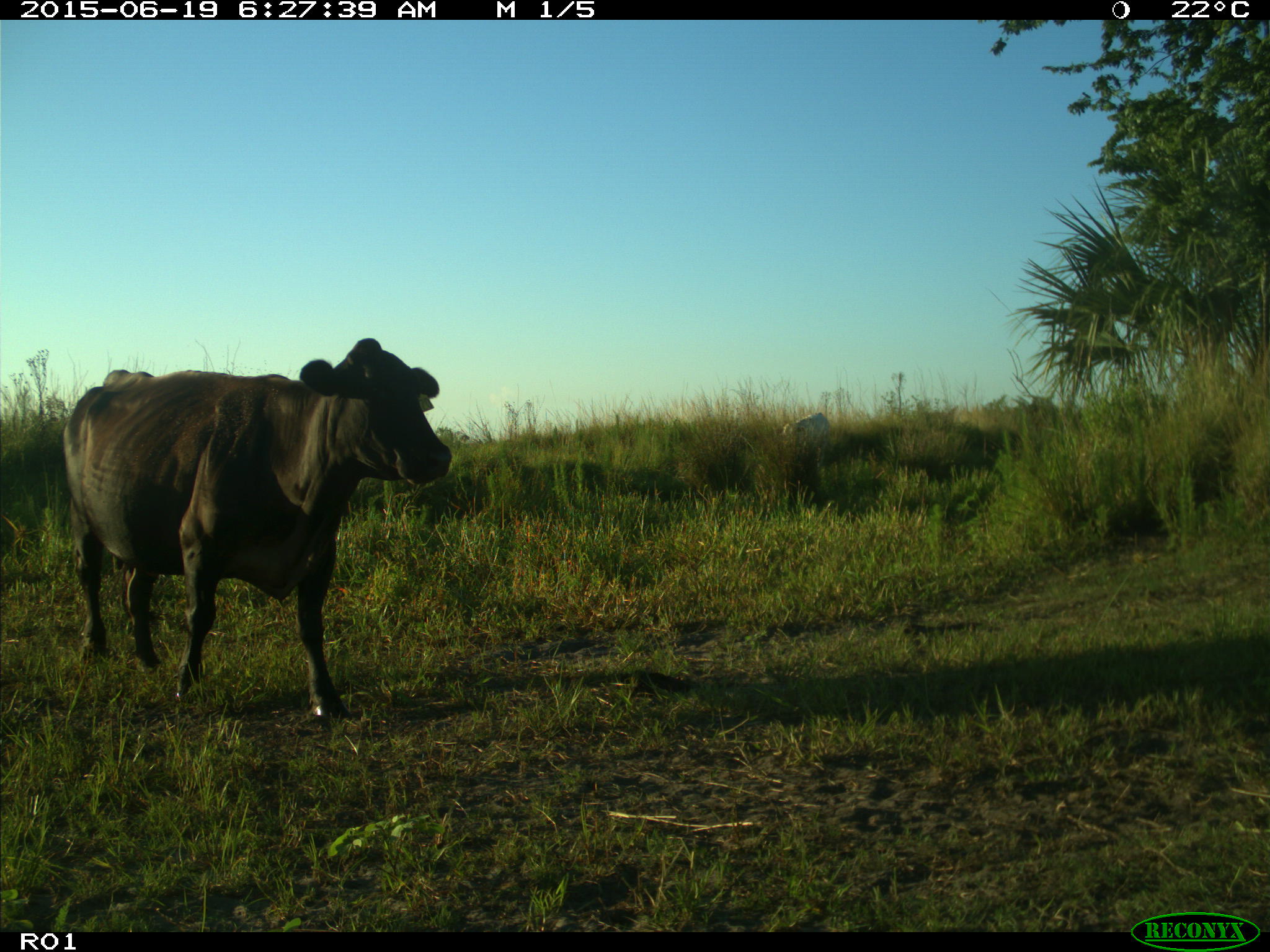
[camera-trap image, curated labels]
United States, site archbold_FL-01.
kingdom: Animalia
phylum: Chordata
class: Mammalia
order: Artiodactyla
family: Bovidae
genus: Bos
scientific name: Bos taurus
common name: domestic cow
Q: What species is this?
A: Bos taurus (domestic cow).